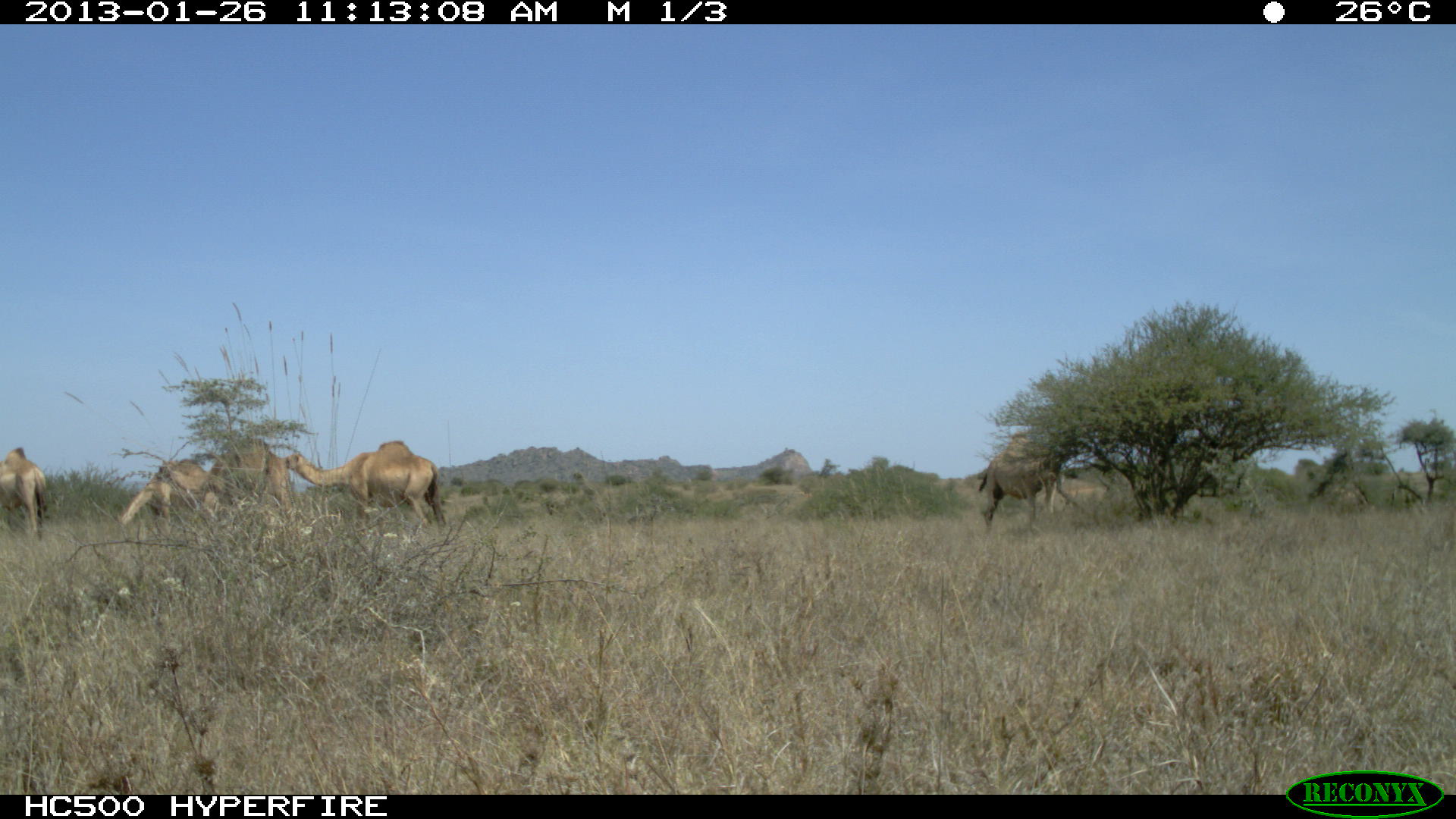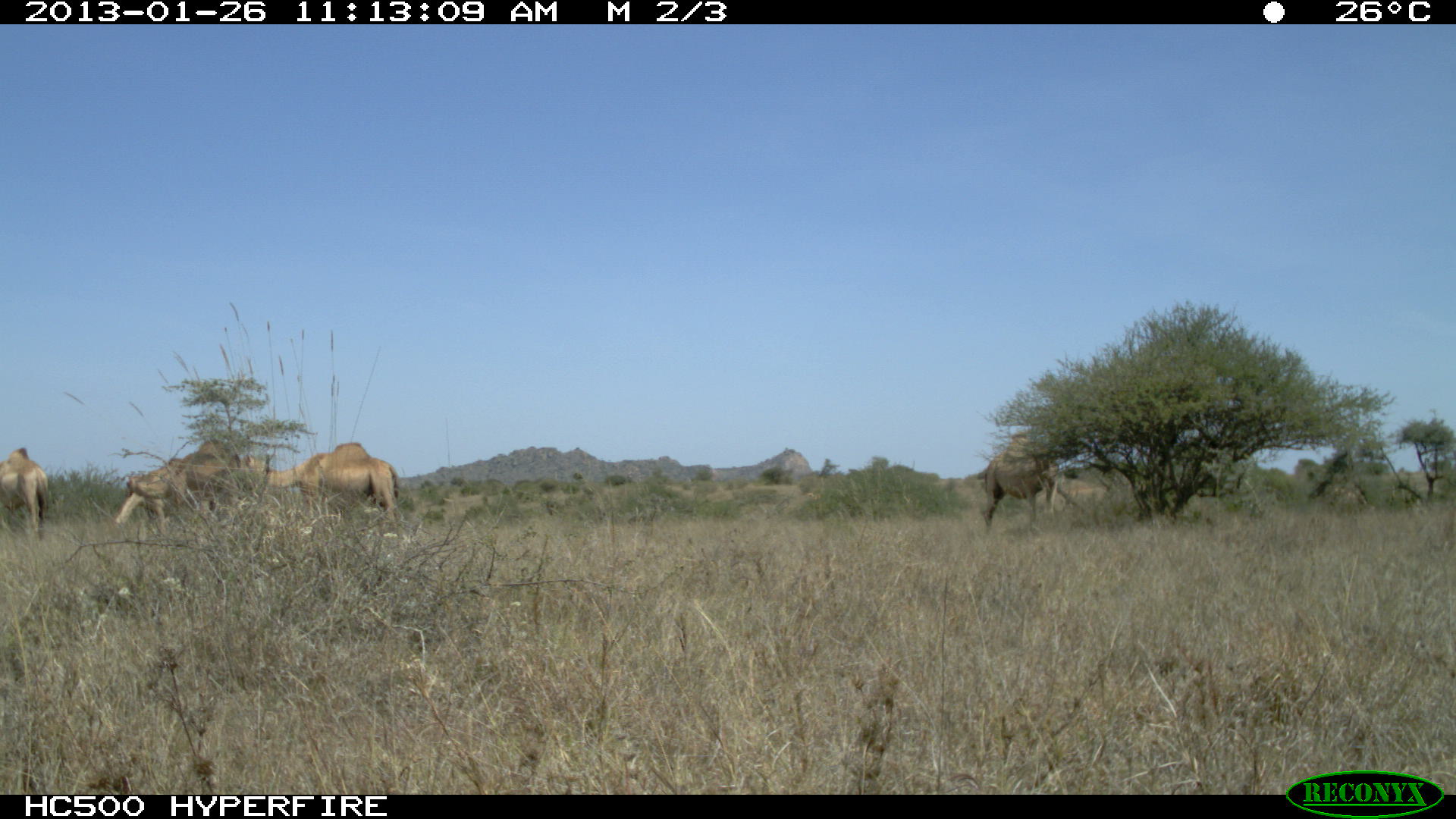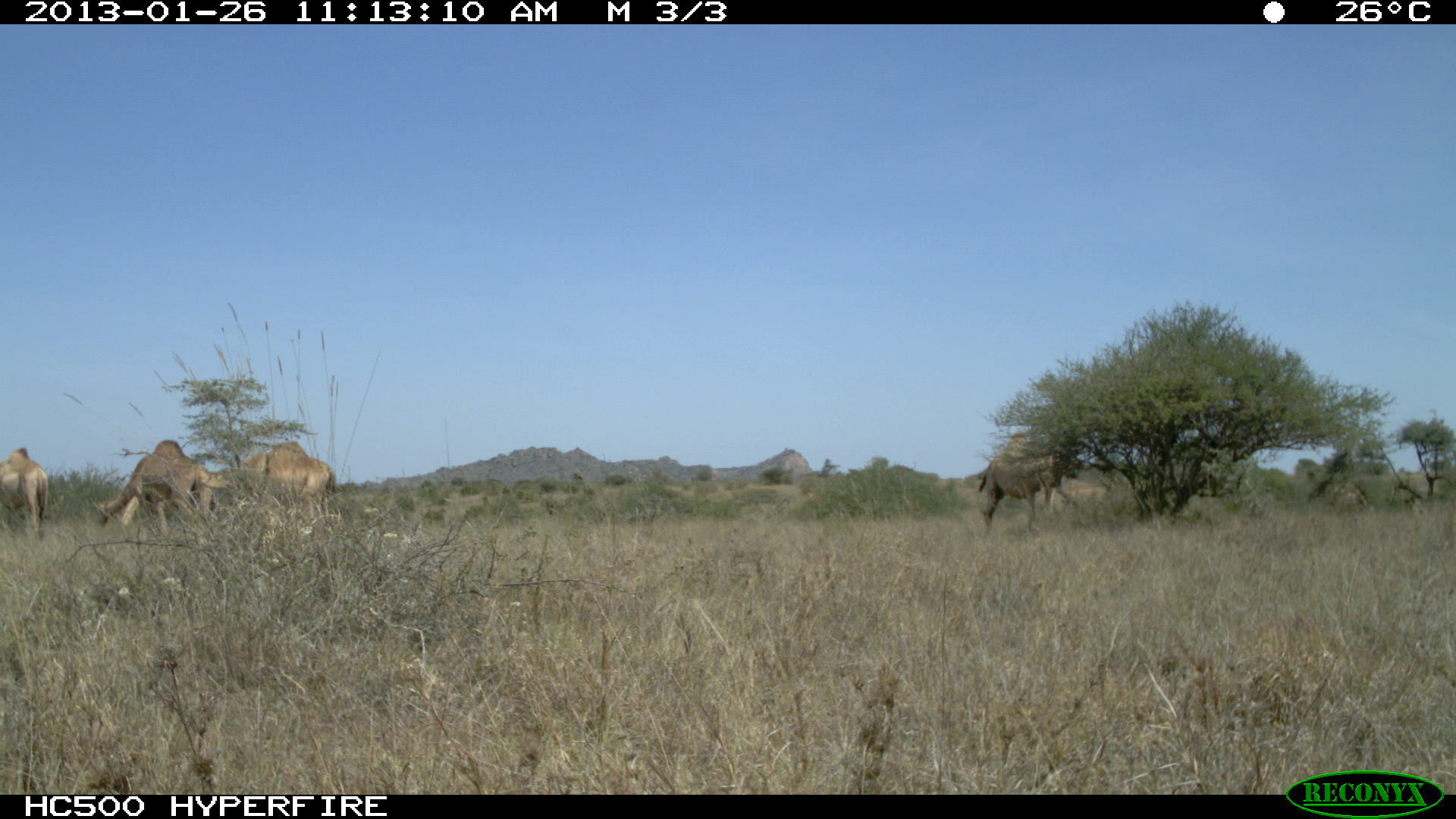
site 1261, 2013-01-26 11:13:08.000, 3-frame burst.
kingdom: Animalia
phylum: Chordata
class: Mammalia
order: Artiodactyla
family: Camelidae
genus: Camelus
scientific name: Camelus dromedarius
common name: dromedary camel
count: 6